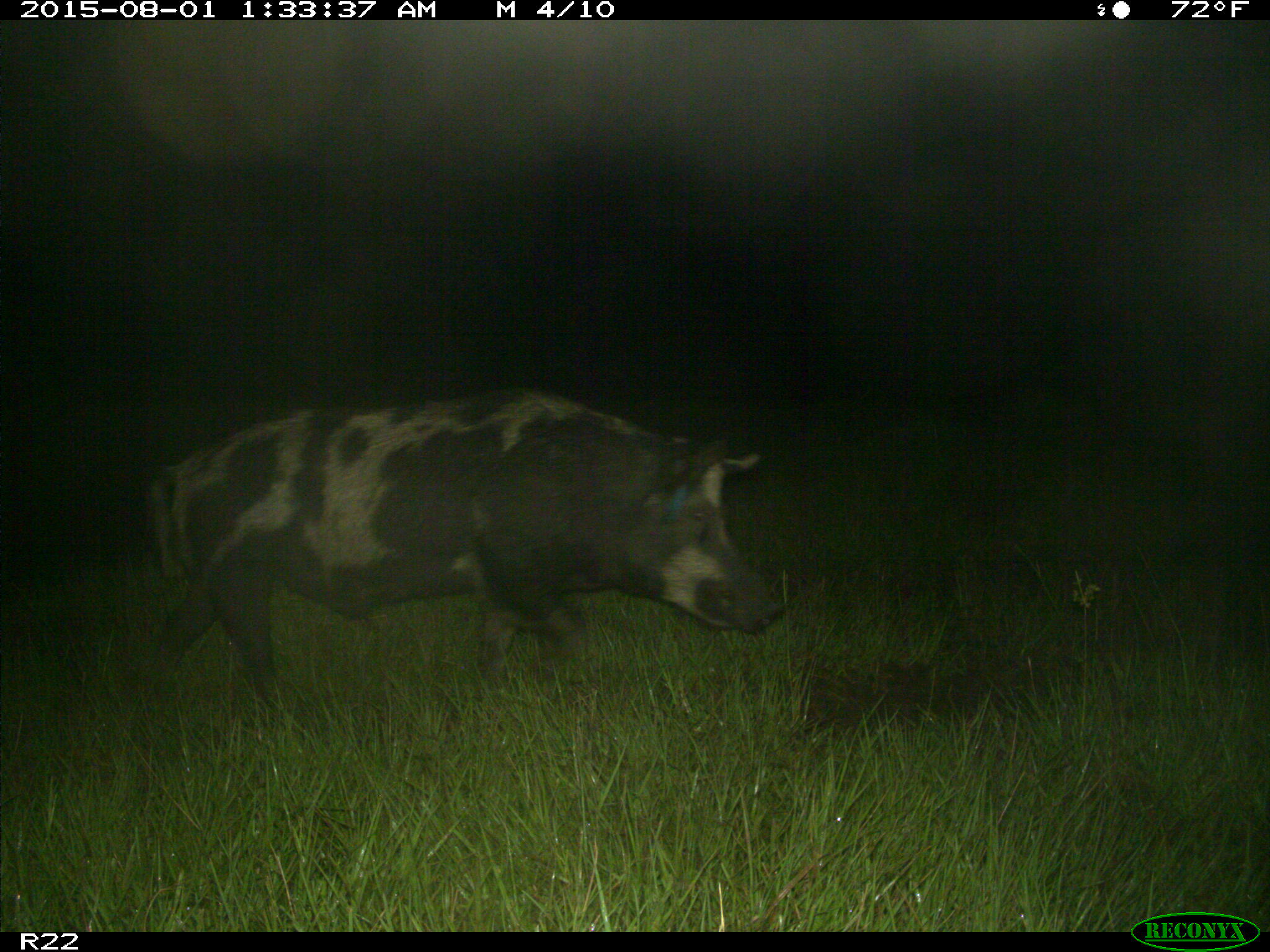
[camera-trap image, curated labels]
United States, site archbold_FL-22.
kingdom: Animalia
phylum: Chordata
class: Mammalia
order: Artiodactyla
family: Suidae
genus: Sus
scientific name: Sus scrofa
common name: wild boar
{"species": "Sus scrofa (wild boar)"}